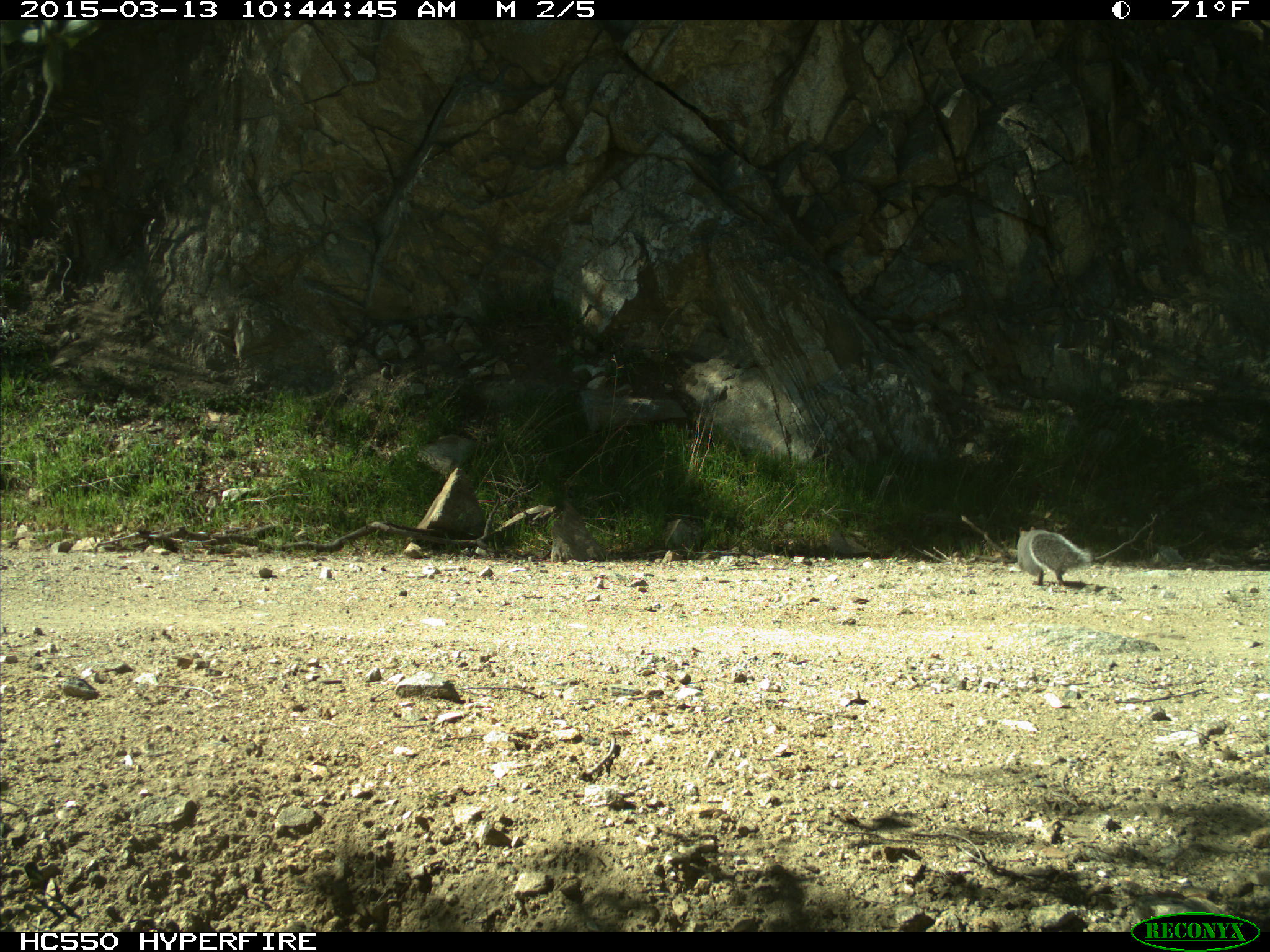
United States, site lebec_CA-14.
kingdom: Animalia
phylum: Chordata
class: Mammalia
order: Rodentia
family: Sciuridae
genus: Sciurus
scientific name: Sciurus carolinensis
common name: eastern gray squirrel